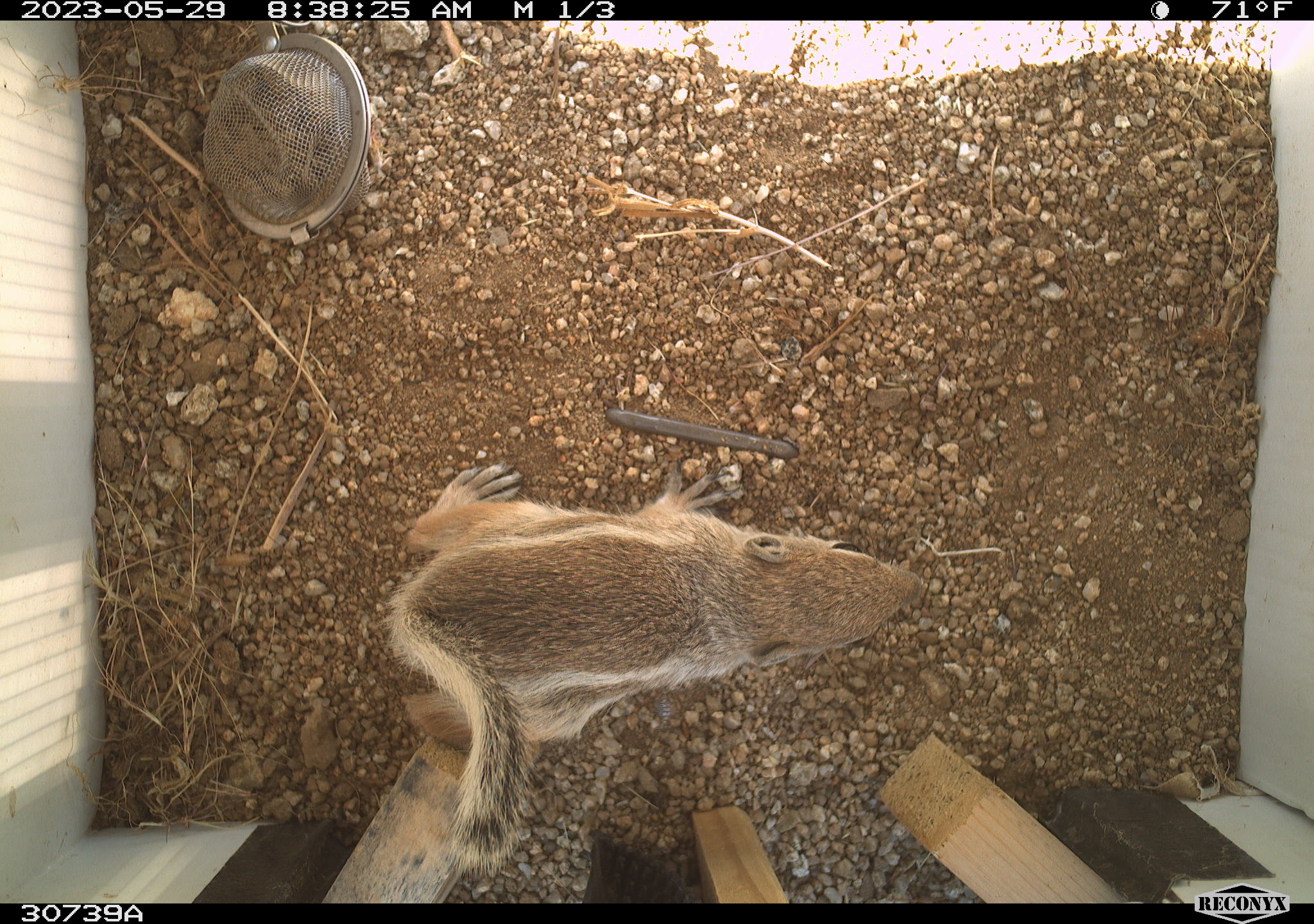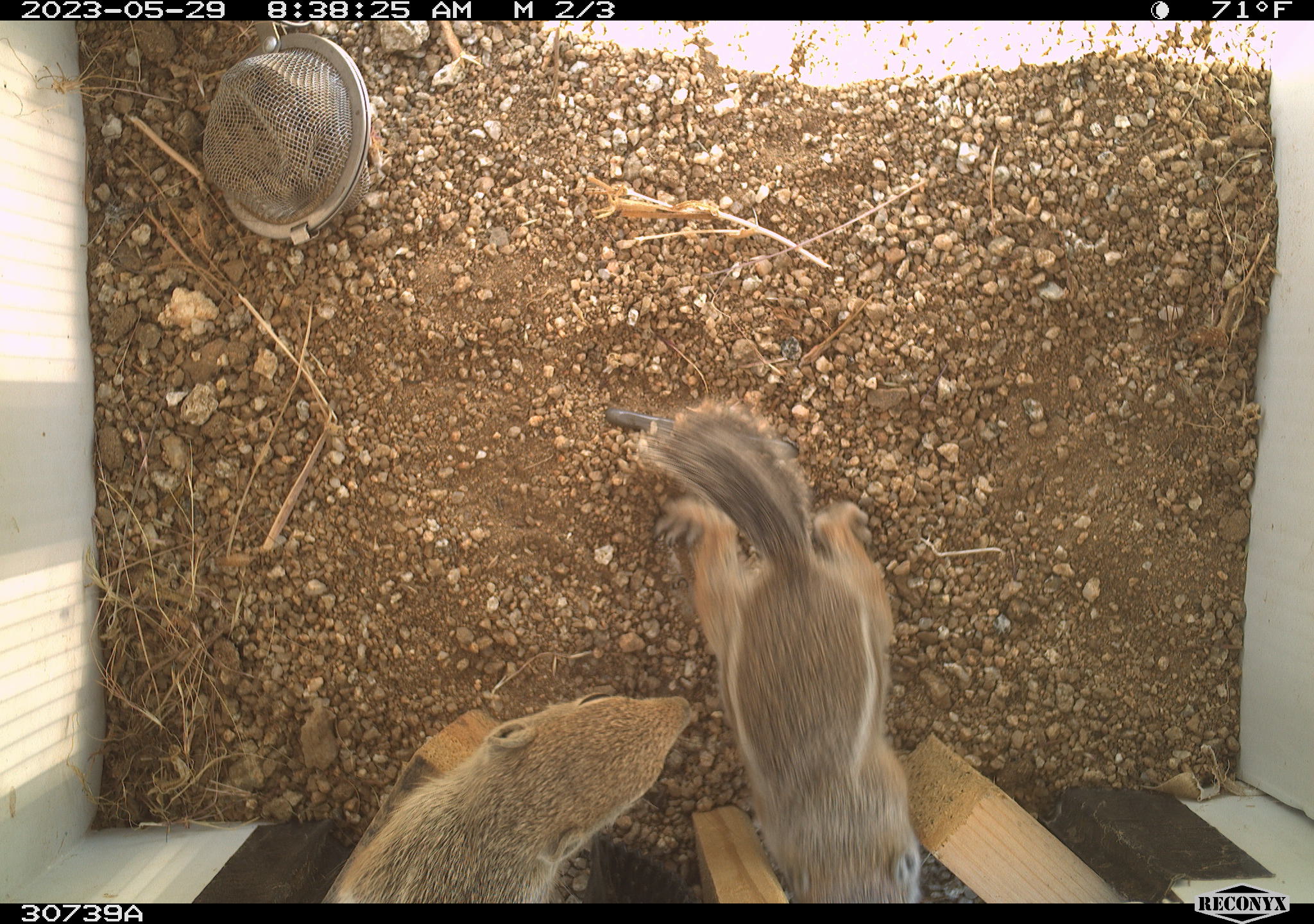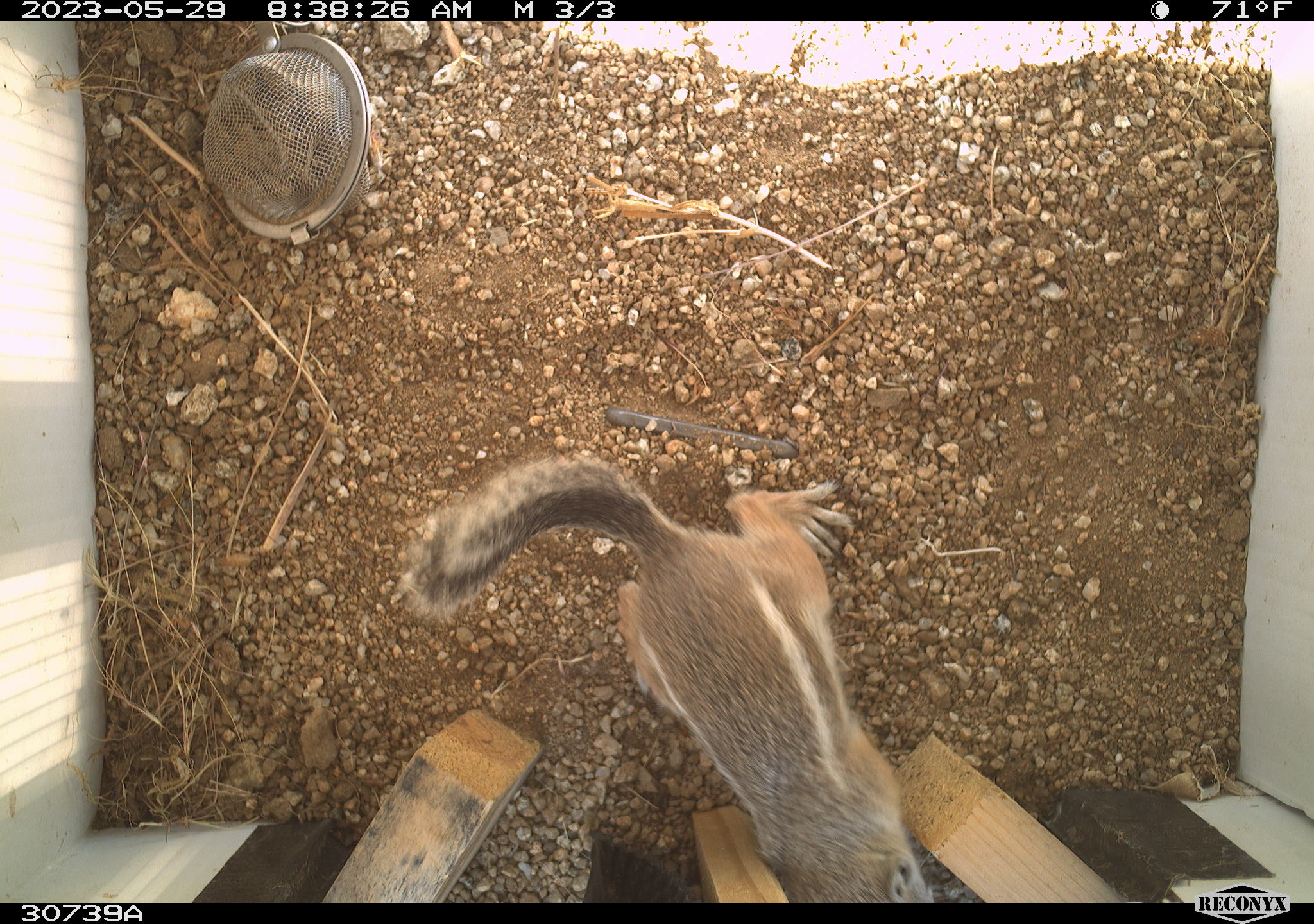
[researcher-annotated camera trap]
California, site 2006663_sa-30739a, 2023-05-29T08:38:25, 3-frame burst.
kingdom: Animalia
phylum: Chordata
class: Mammalia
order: Rodentia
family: Sciuridae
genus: Ammospermophilus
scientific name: Ammospermophilus leucurus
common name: white-tailed antelope squirrel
White-tailed antelope squirrel (Ammospermophilus leucurus).